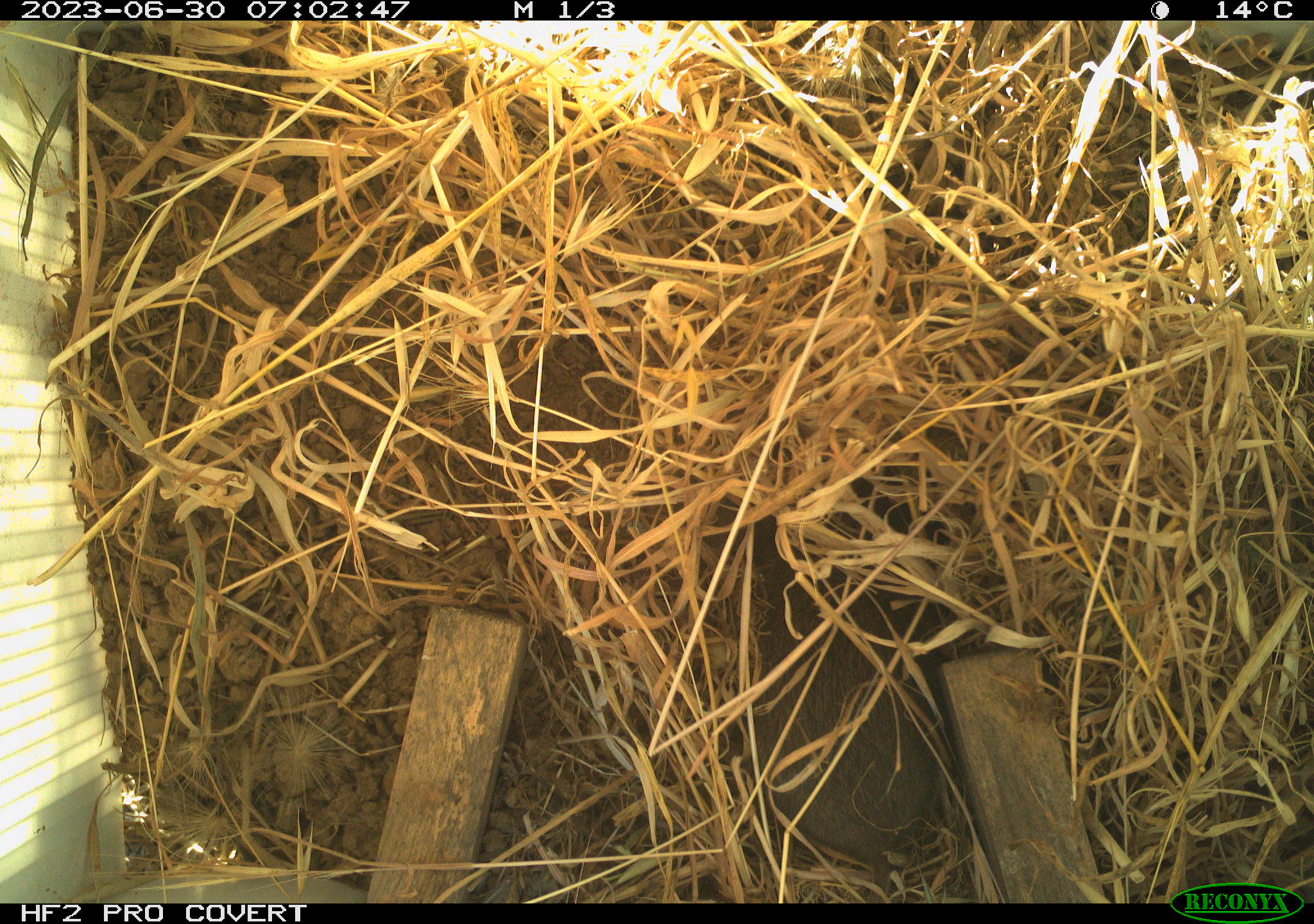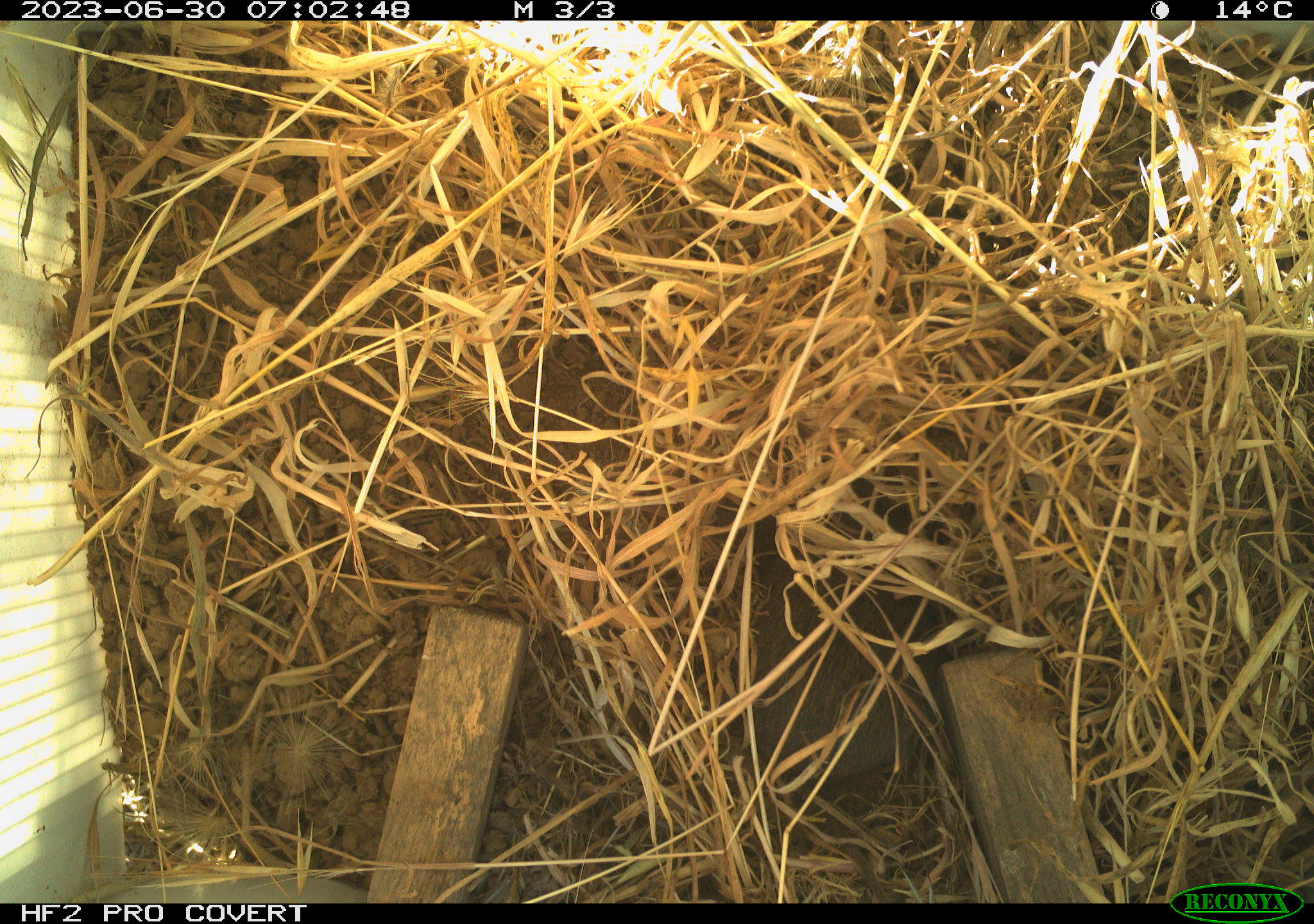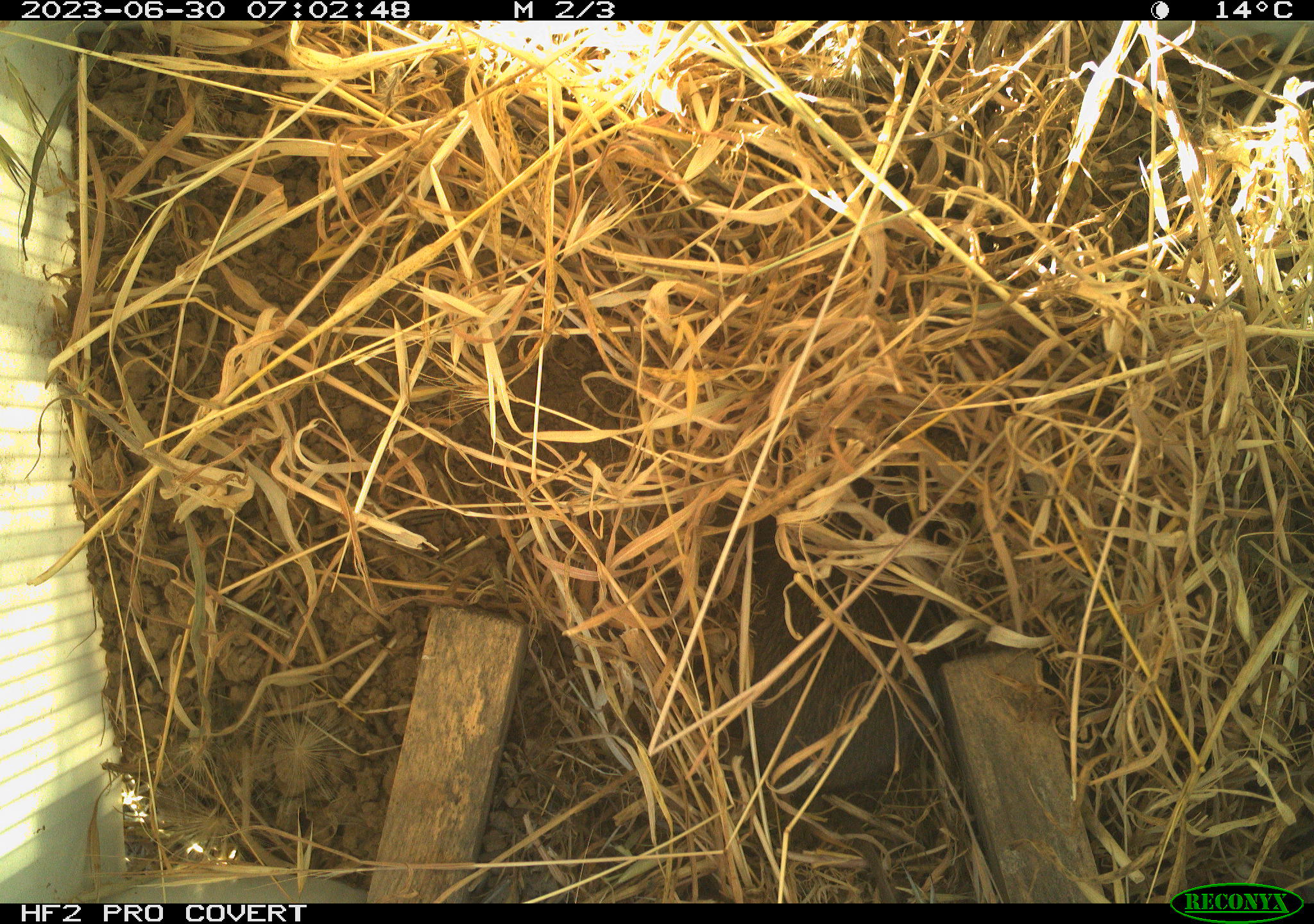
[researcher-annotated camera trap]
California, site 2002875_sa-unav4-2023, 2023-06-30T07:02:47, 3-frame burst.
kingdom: Animalia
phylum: Chordata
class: Mammalia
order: Rodentia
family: Cricetidae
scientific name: Arvicolinae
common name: voles, lemmings, and muskrats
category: arvicolinae subfamily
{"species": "arvicolinae subfamily (voles, lemmings, and muskrats) (Arvicolinae)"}